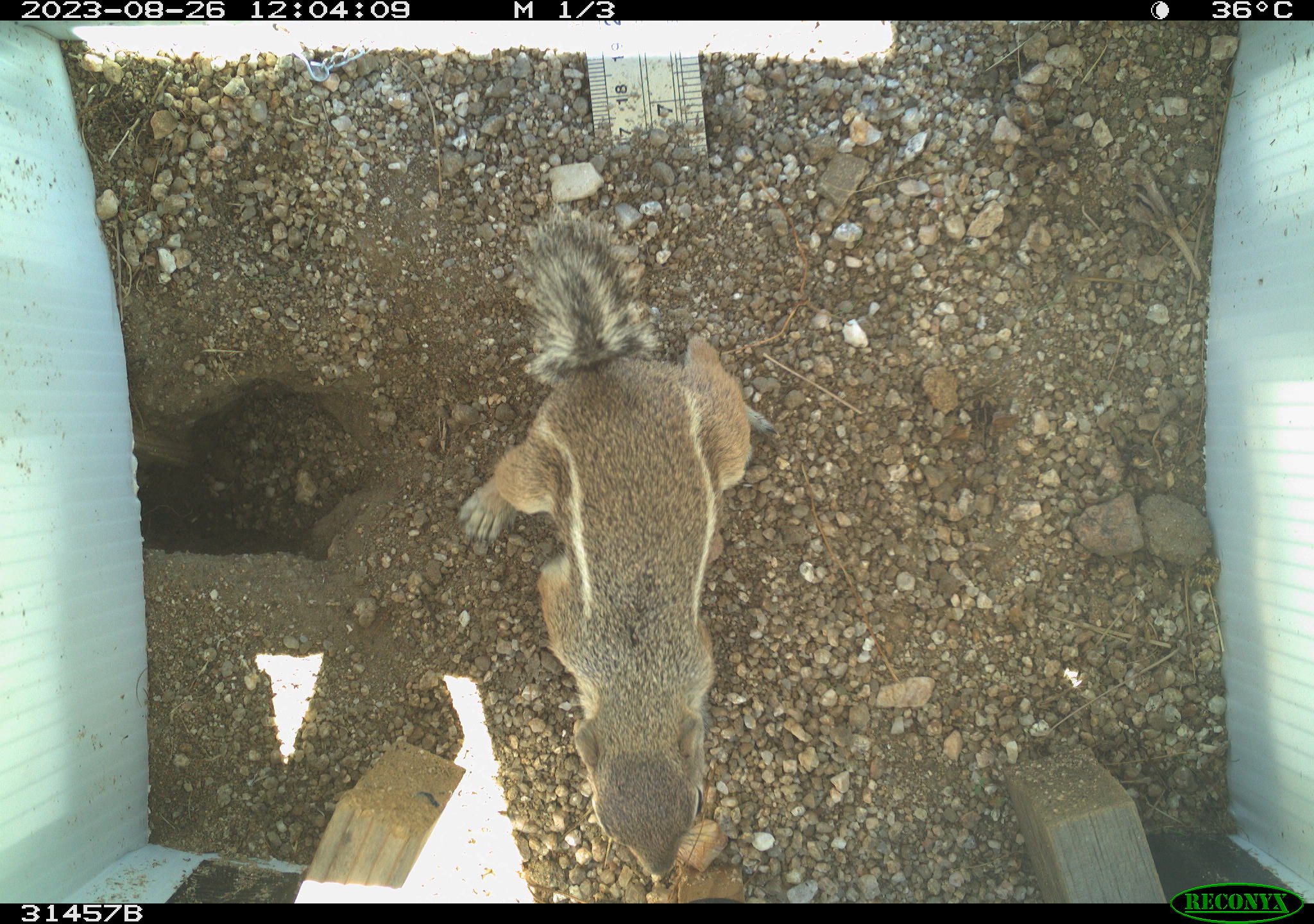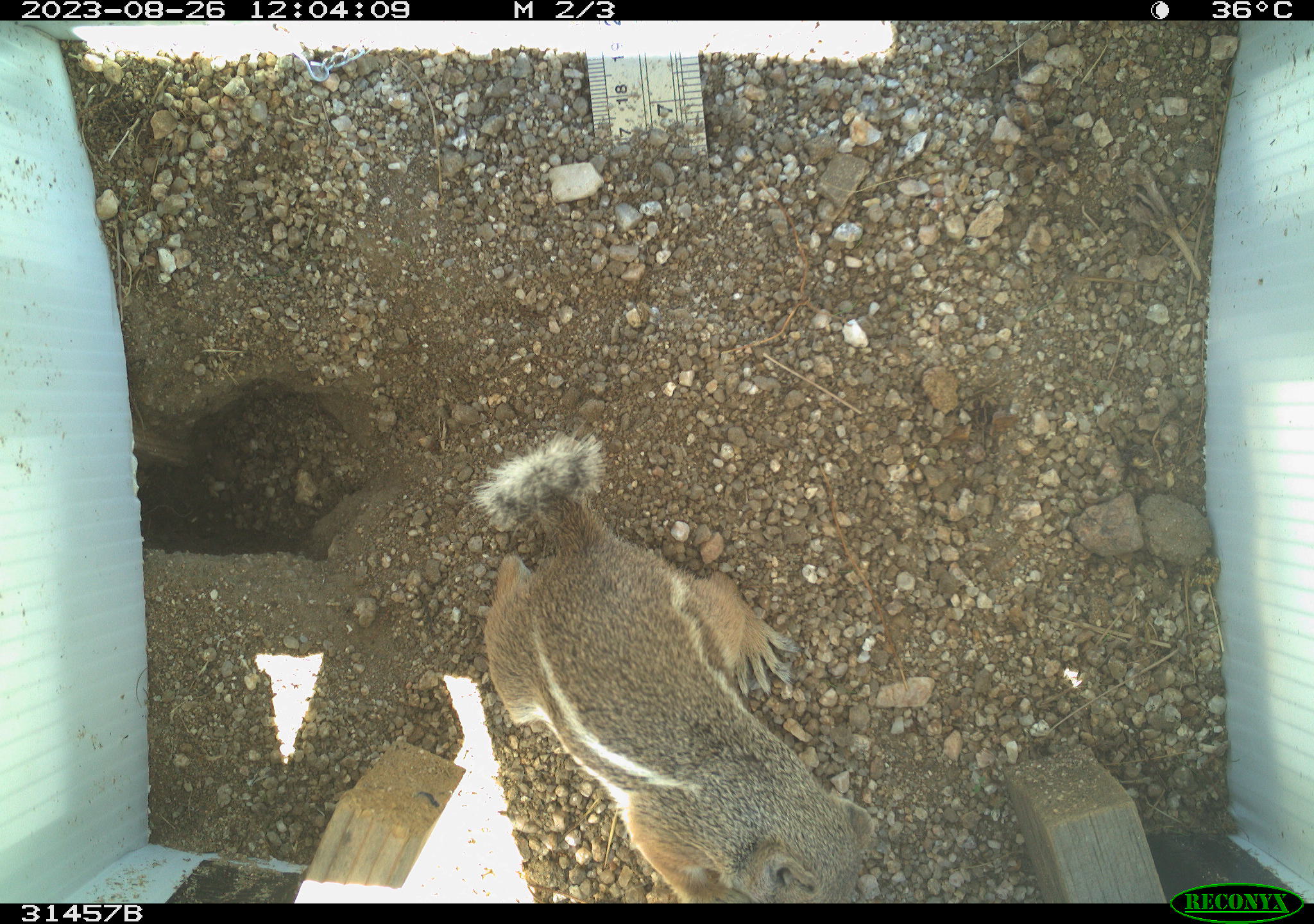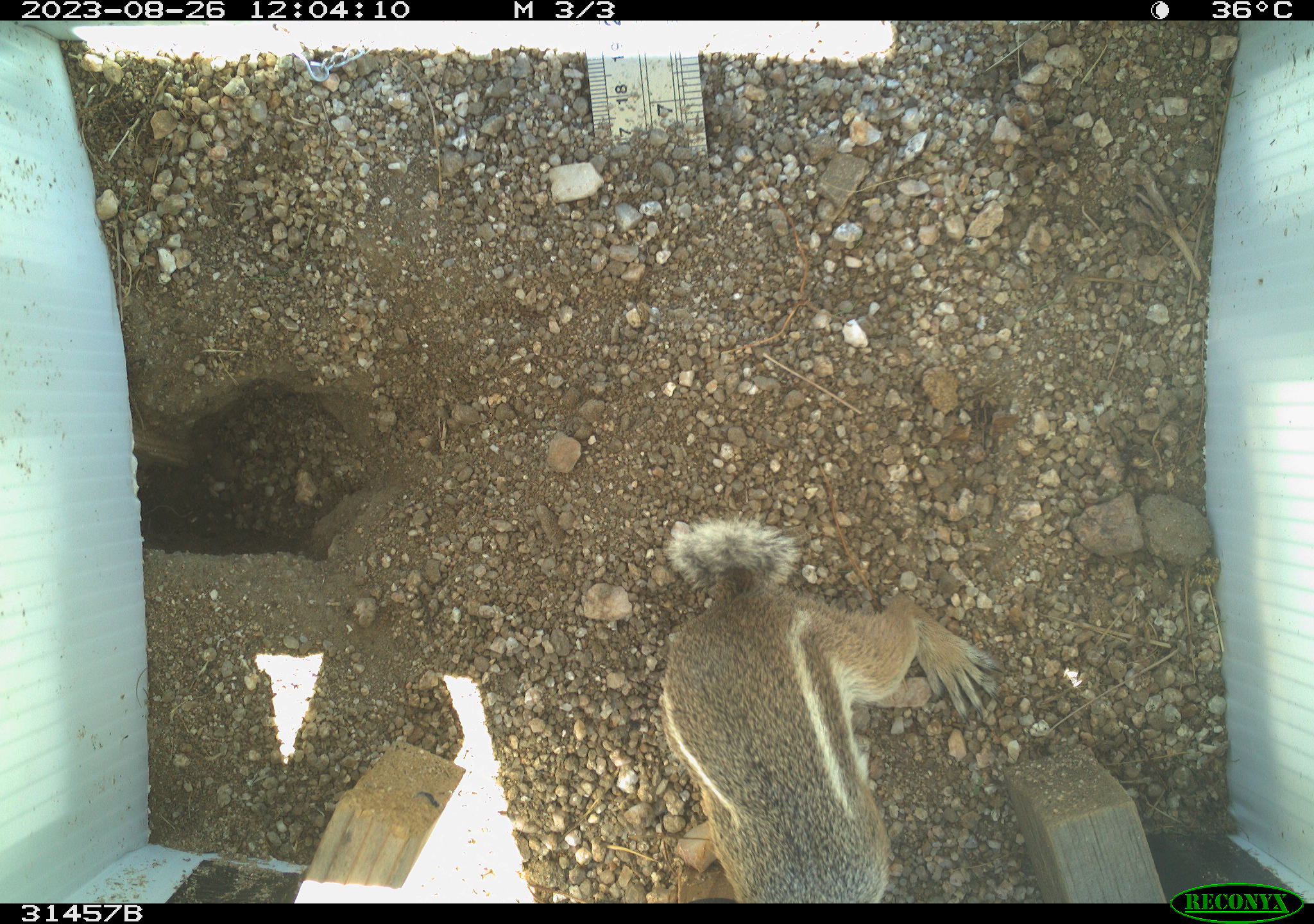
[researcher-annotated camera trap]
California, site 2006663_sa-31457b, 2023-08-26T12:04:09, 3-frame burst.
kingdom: Animalia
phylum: Chordata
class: Mammalia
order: Rodentia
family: Sciuridae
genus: Ammospermophilus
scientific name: Ammospermophilus leucurus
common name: white-tailed antelope squirrel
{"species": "white-tailed antelope squirrel (Ammospermophilus leucurus)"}